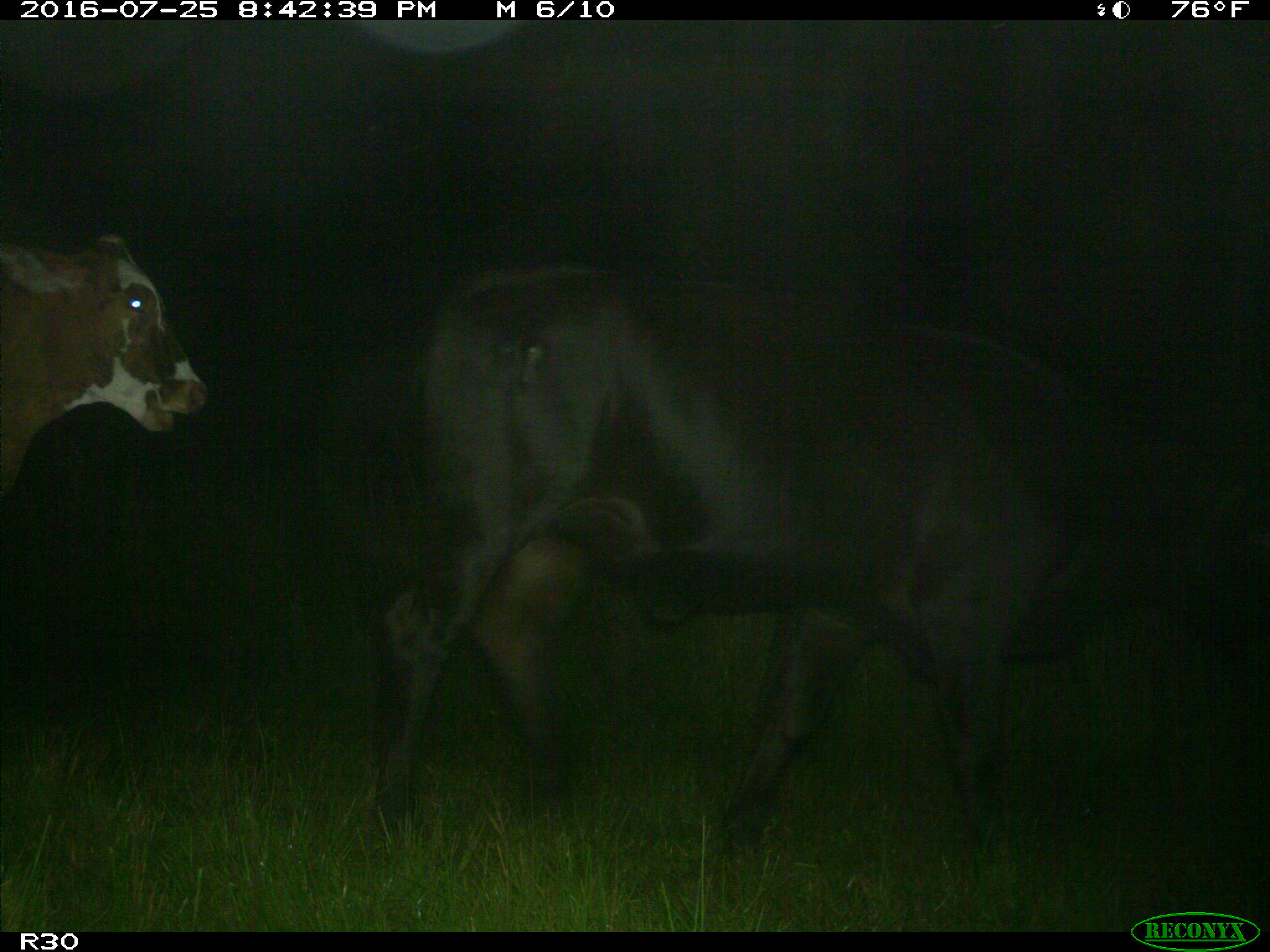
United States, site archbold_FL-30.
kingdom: Animalia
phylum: Chordata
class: Mammalia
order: Artiodactyla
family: Bovidae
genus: Bos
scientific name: Bos taurus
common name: domestic cow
Bos taurus (domestic cow).